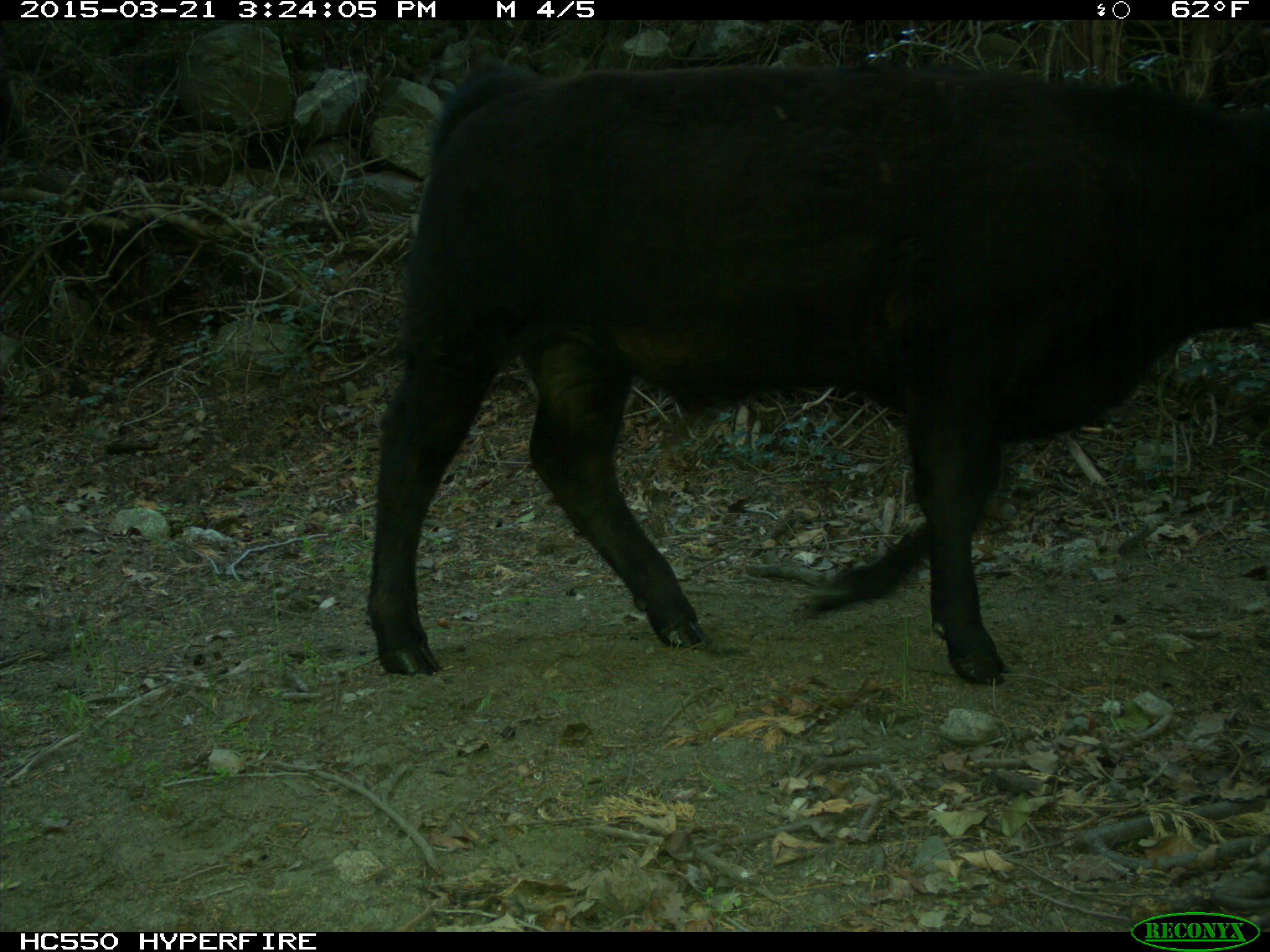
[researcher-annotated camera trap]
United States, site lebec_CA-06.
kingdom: Animalia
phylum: Chordata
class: Mammalia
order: Artiodactyla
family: Bovidae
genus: Bos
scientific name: Bos taurus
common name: domestic cow